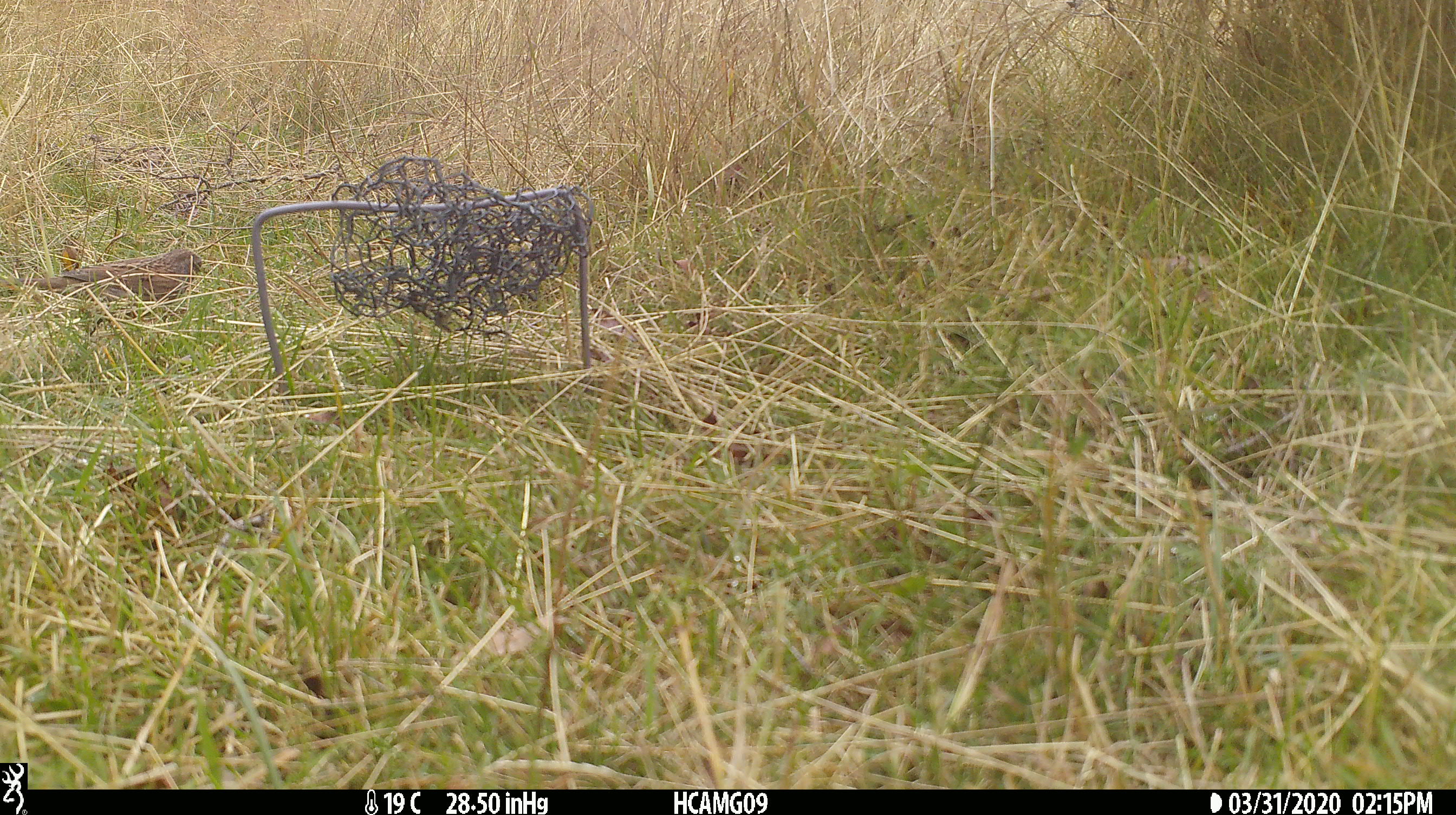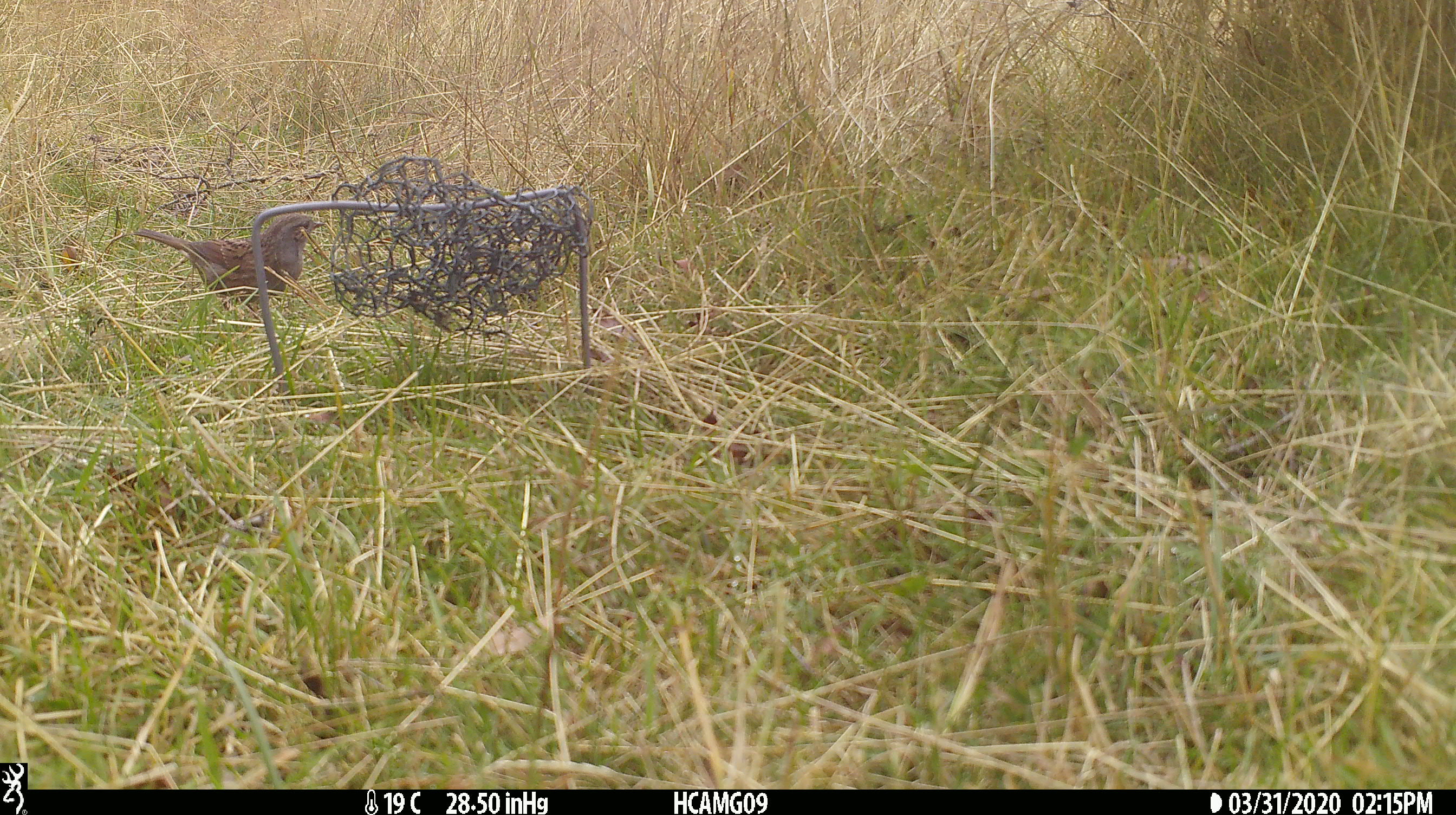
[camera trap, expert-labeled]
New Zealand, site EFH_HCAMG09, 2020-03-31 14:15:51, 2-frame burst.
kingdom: Animalia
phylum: Chordata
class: Aves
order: Passeriformes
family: Prunellidae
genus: Prunella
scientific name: Prunella modularis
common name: dunnock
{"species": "dunnock (Prunella modularis)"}